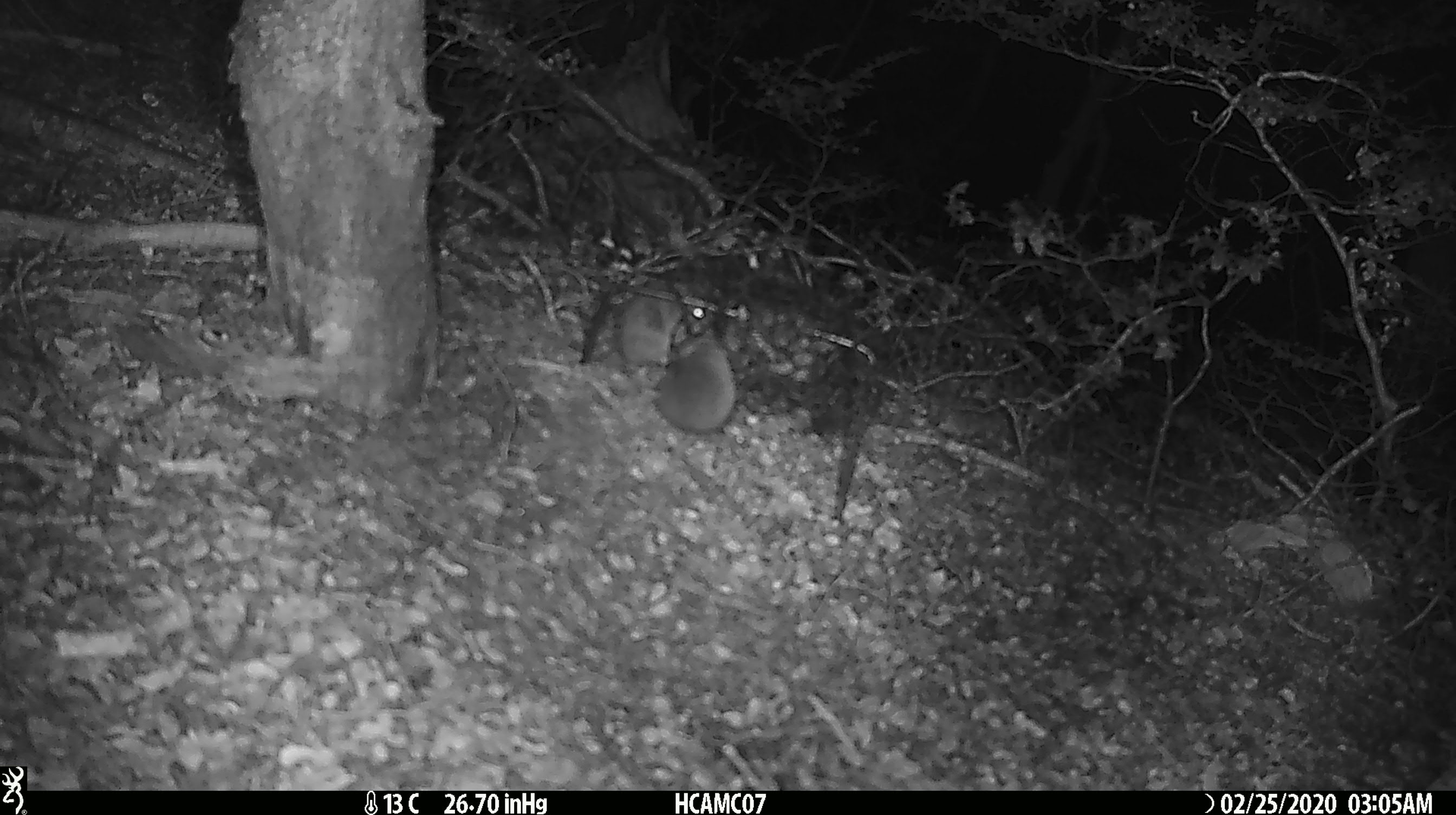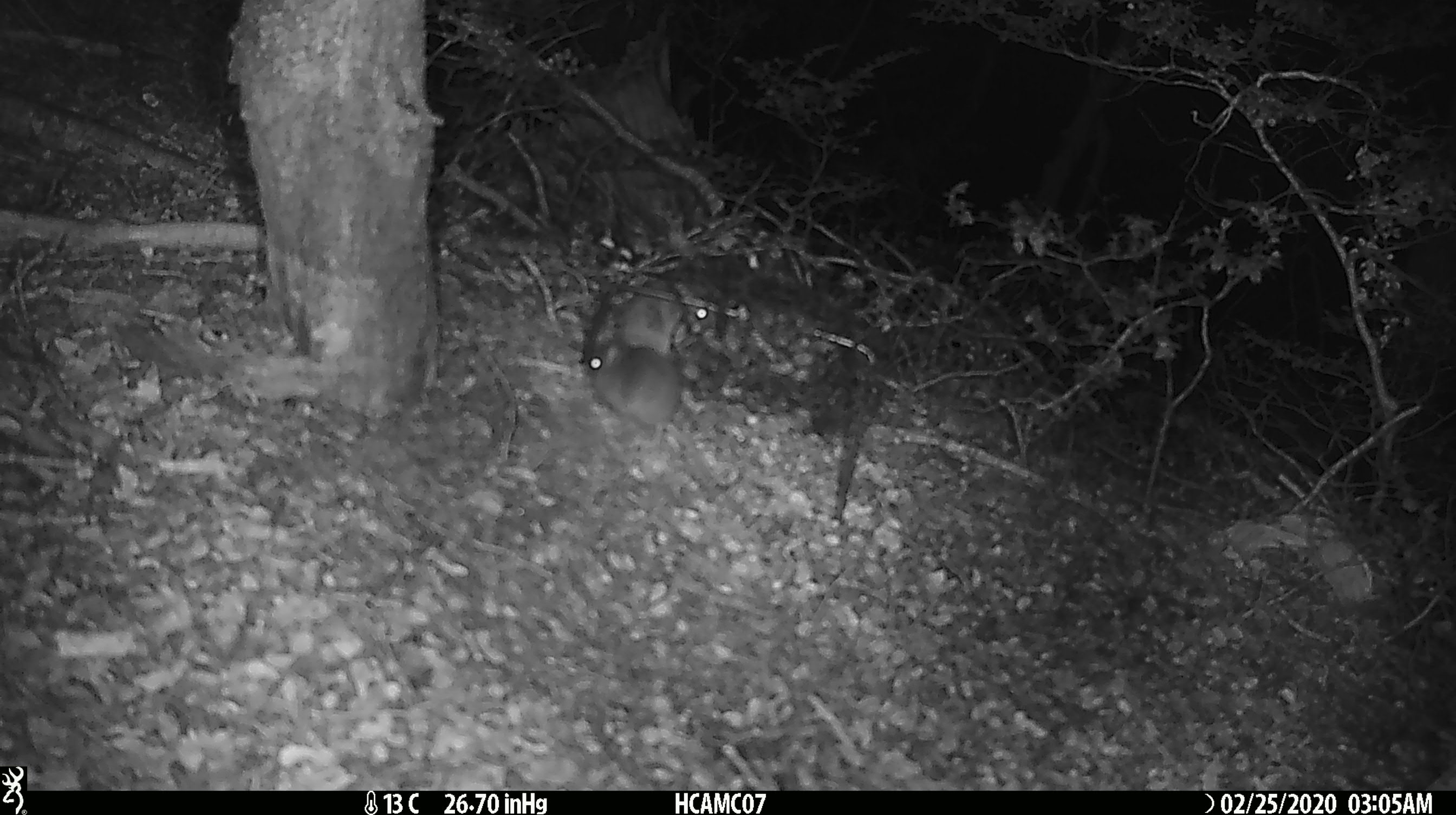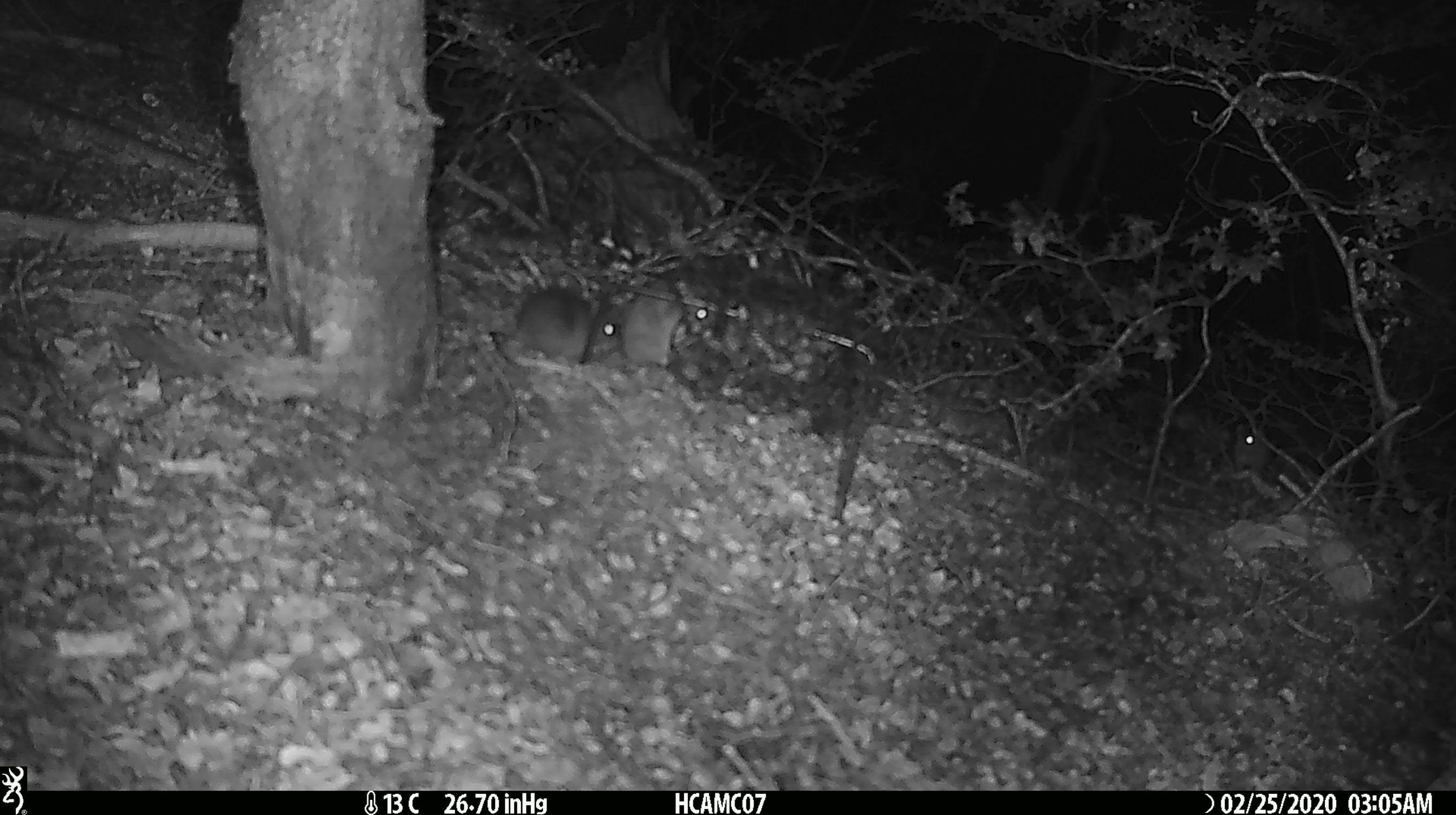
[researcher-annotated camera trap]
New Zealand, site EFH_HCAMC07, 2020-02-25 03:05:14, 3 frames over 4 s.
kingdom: Animalia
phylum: Chordata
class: Mammalia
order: Rodentia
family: Muridae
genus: Mus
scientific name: Mus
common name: mouse